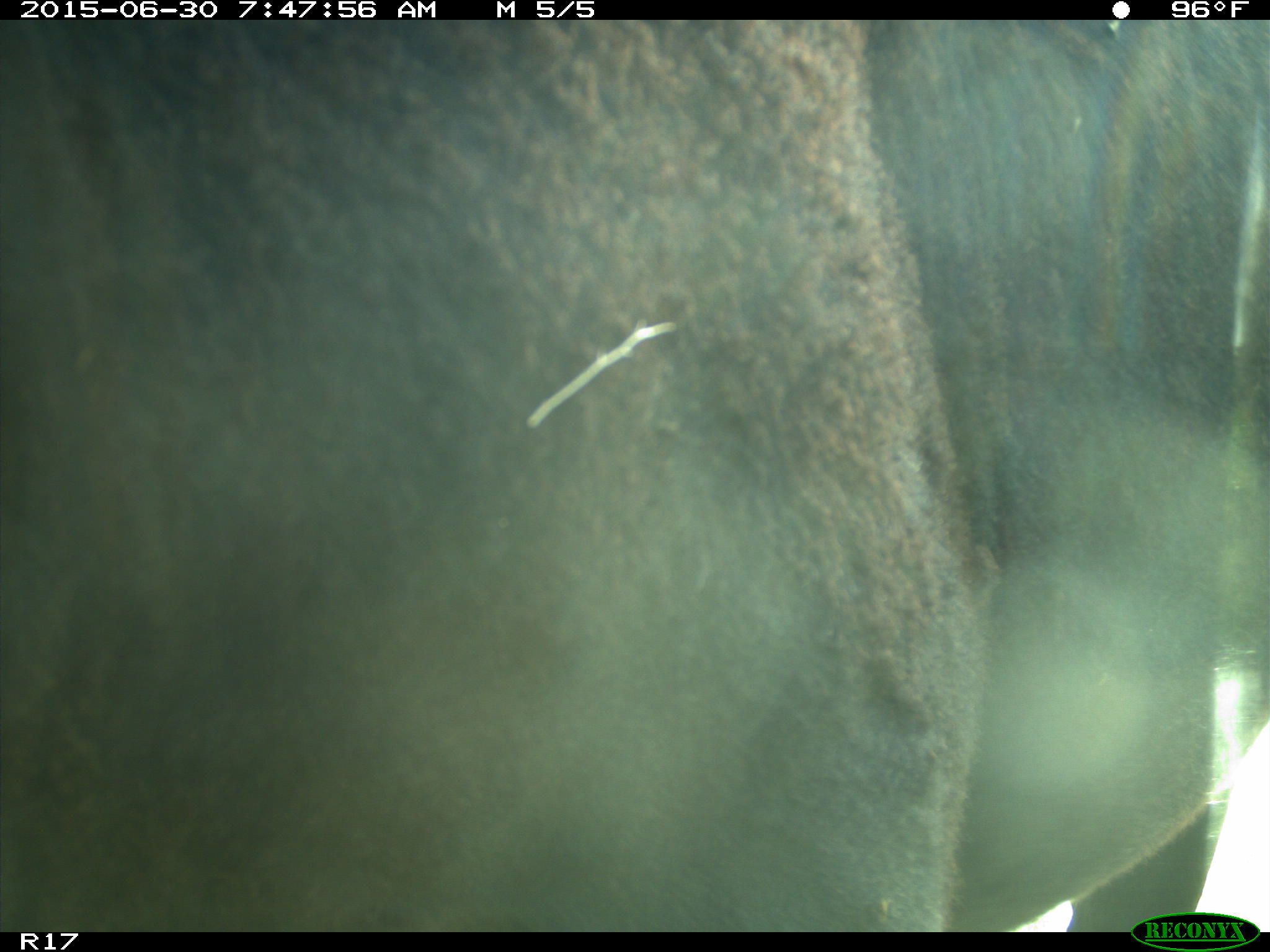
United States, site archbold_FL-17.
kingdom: Animalia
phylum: Chordata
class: Mammalia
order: Artiodactyla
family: Bovidae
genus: Bos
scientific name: Bos taurus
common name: domestic cow